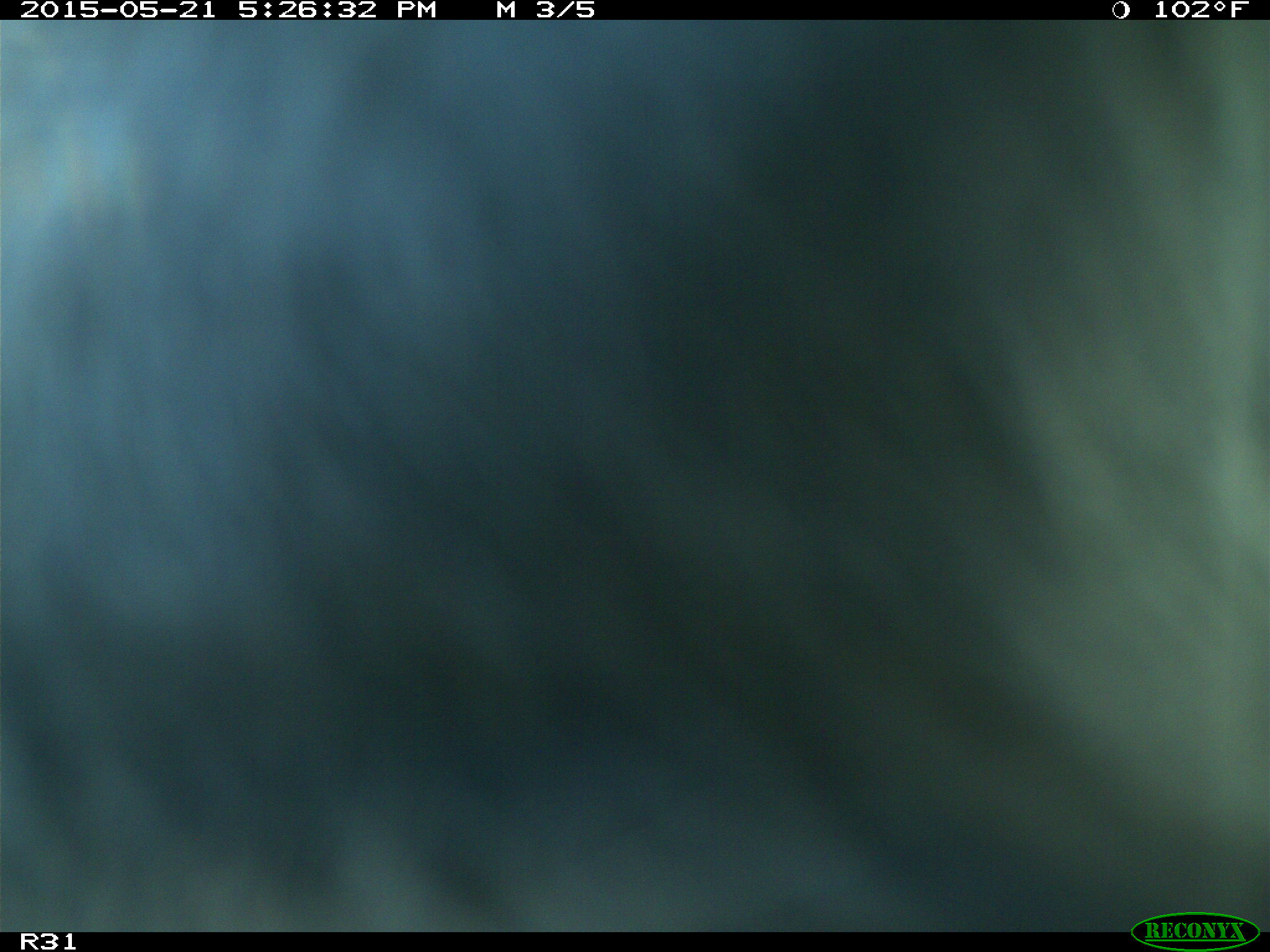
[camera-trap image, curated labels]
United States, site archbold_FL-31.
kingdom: Animalia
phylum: Chordata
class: Mammalia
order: Artiodactyla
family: Bovidae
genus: Bos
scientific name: Bos taurus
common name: domestic cow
Bos taurus (domestic cow).